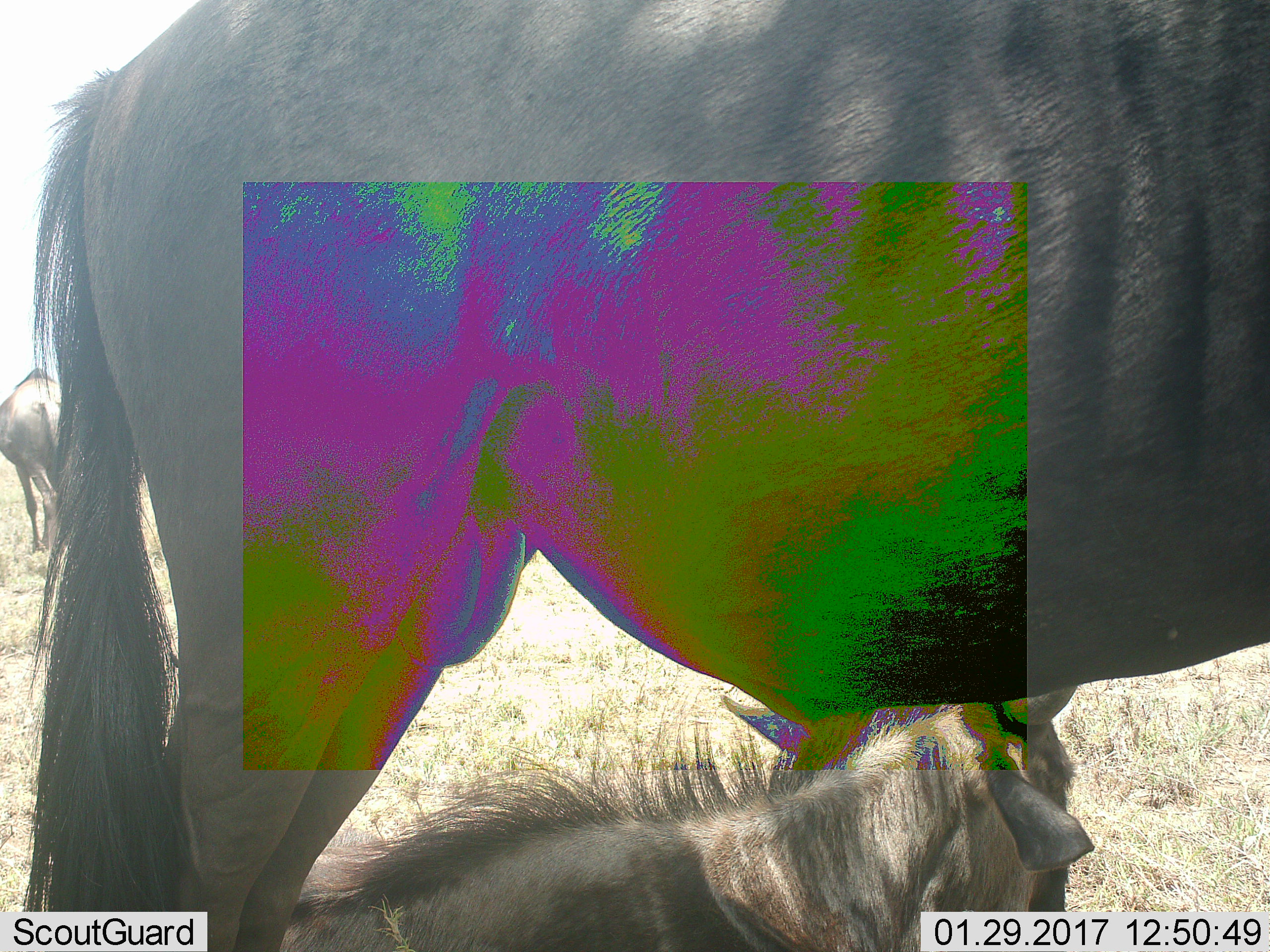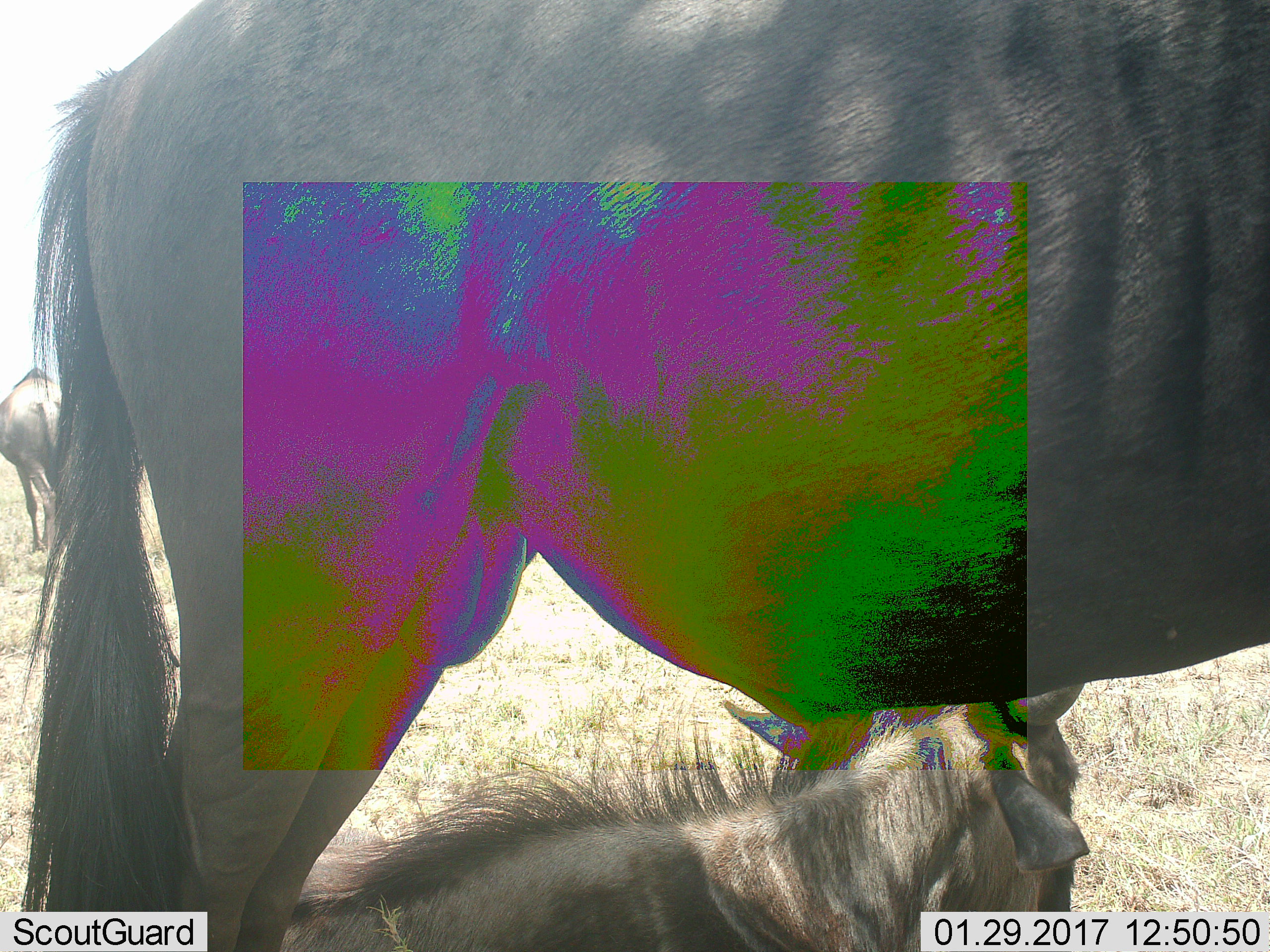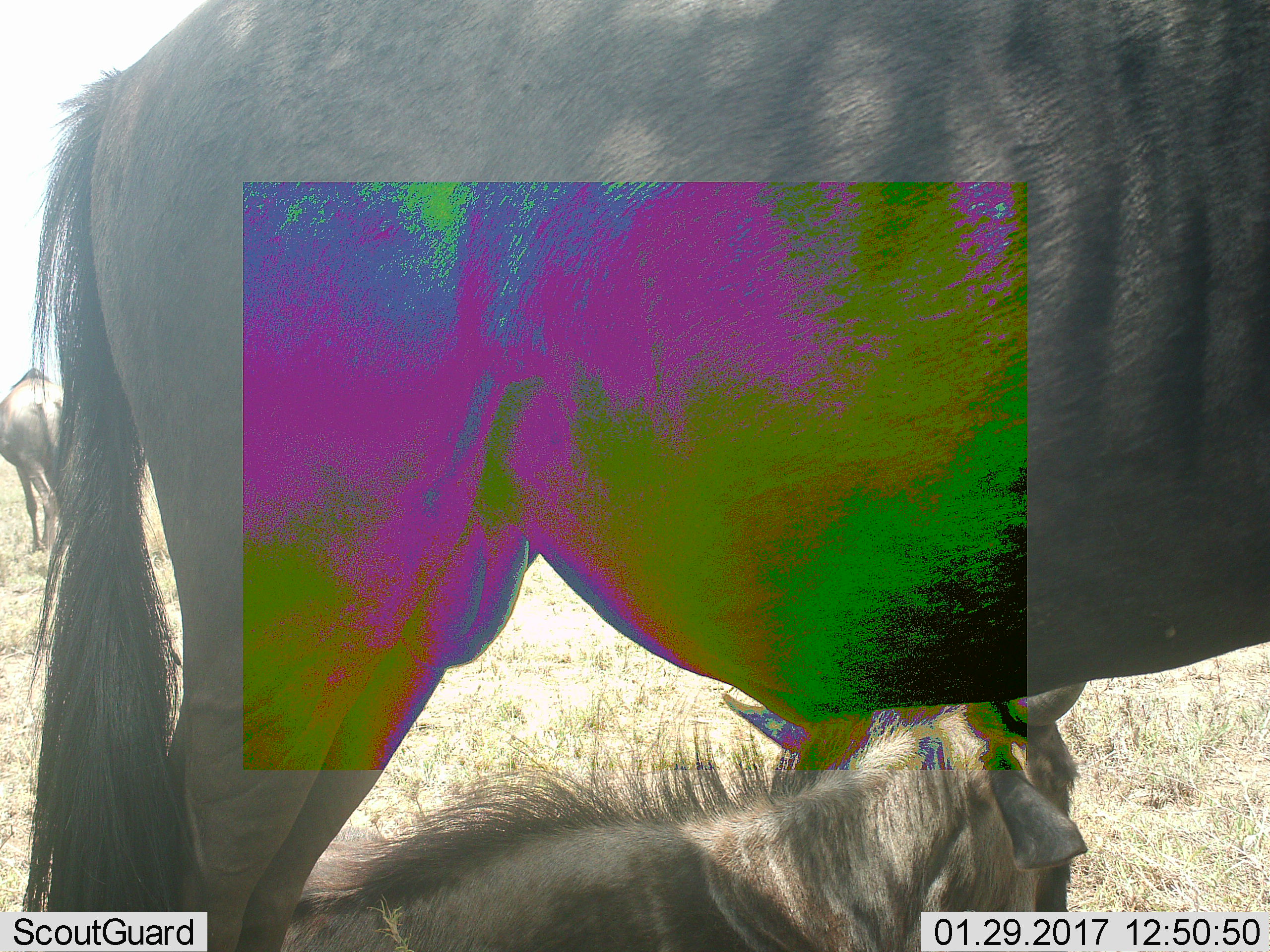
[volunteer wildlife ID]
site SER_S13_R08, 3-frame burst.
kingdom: Animalia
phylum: Chordata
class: Mammalia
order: Artiodactyla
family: Bovidae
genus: Connochaetes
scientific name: Connochaetes taurinus taurinus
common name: blue wildebeest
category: wildebeestblue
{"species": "wildebeestblue (blue wildebeest) (Connochaetes taurinus taurinus)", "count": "3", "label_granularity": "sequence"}